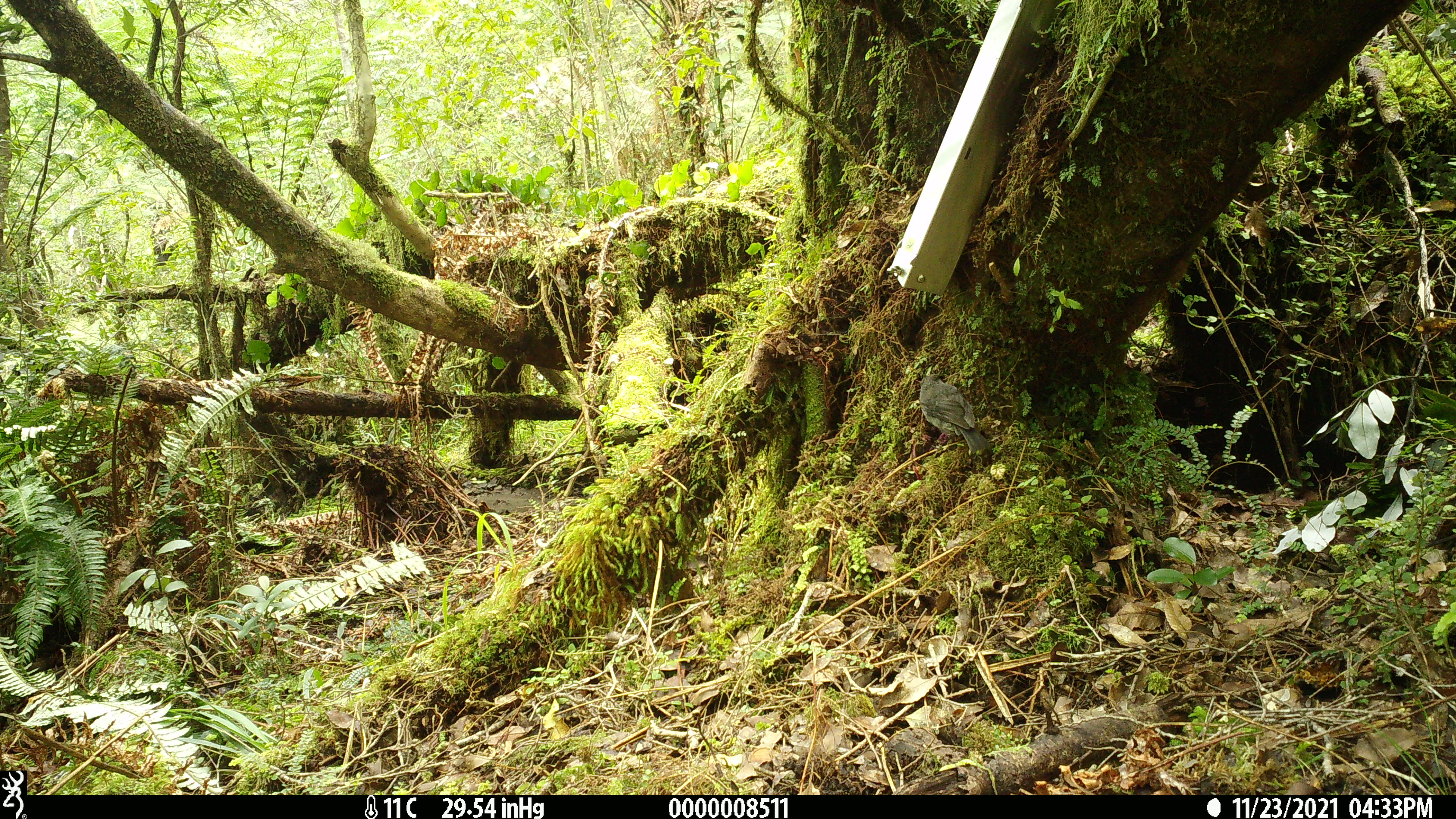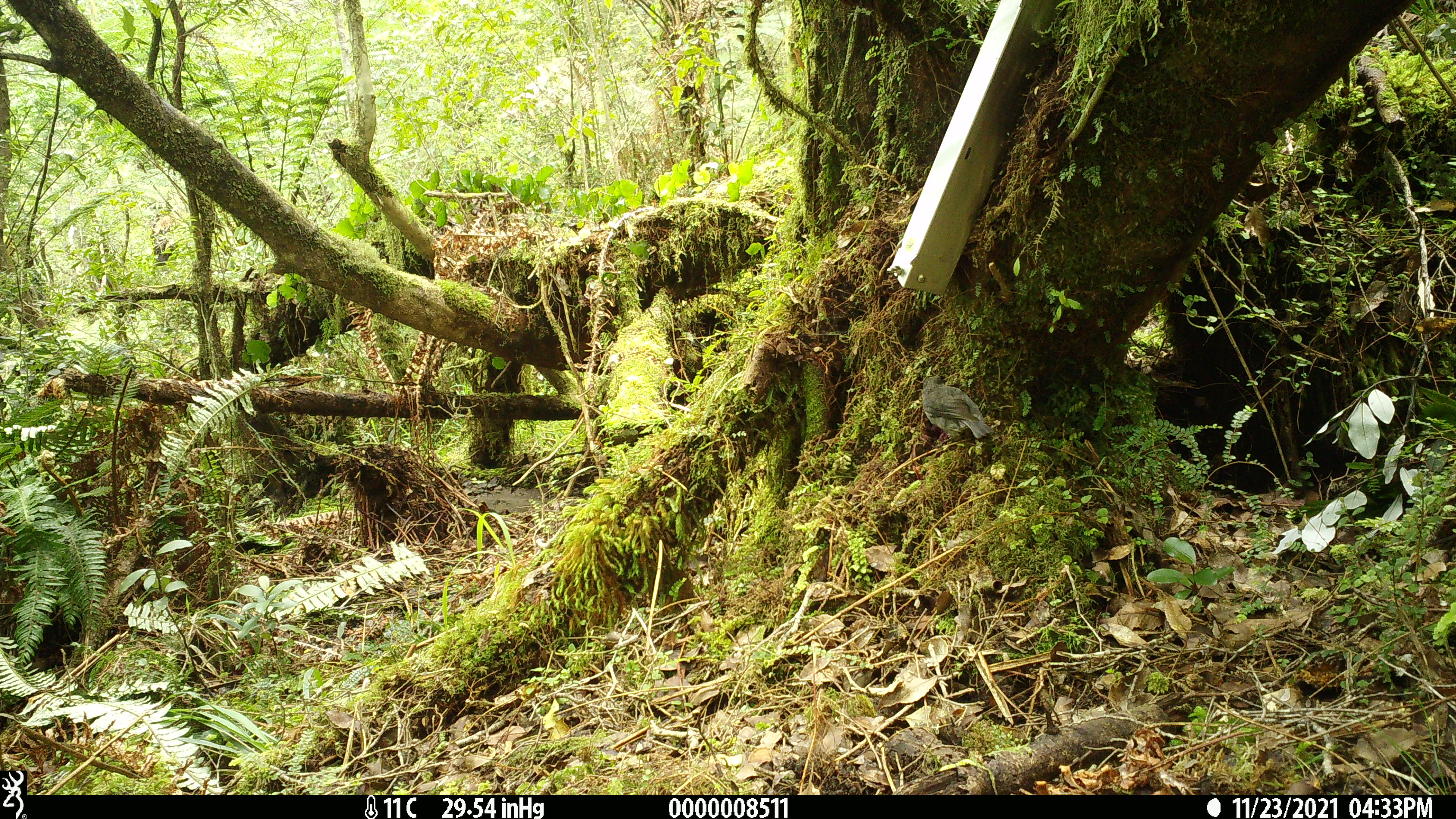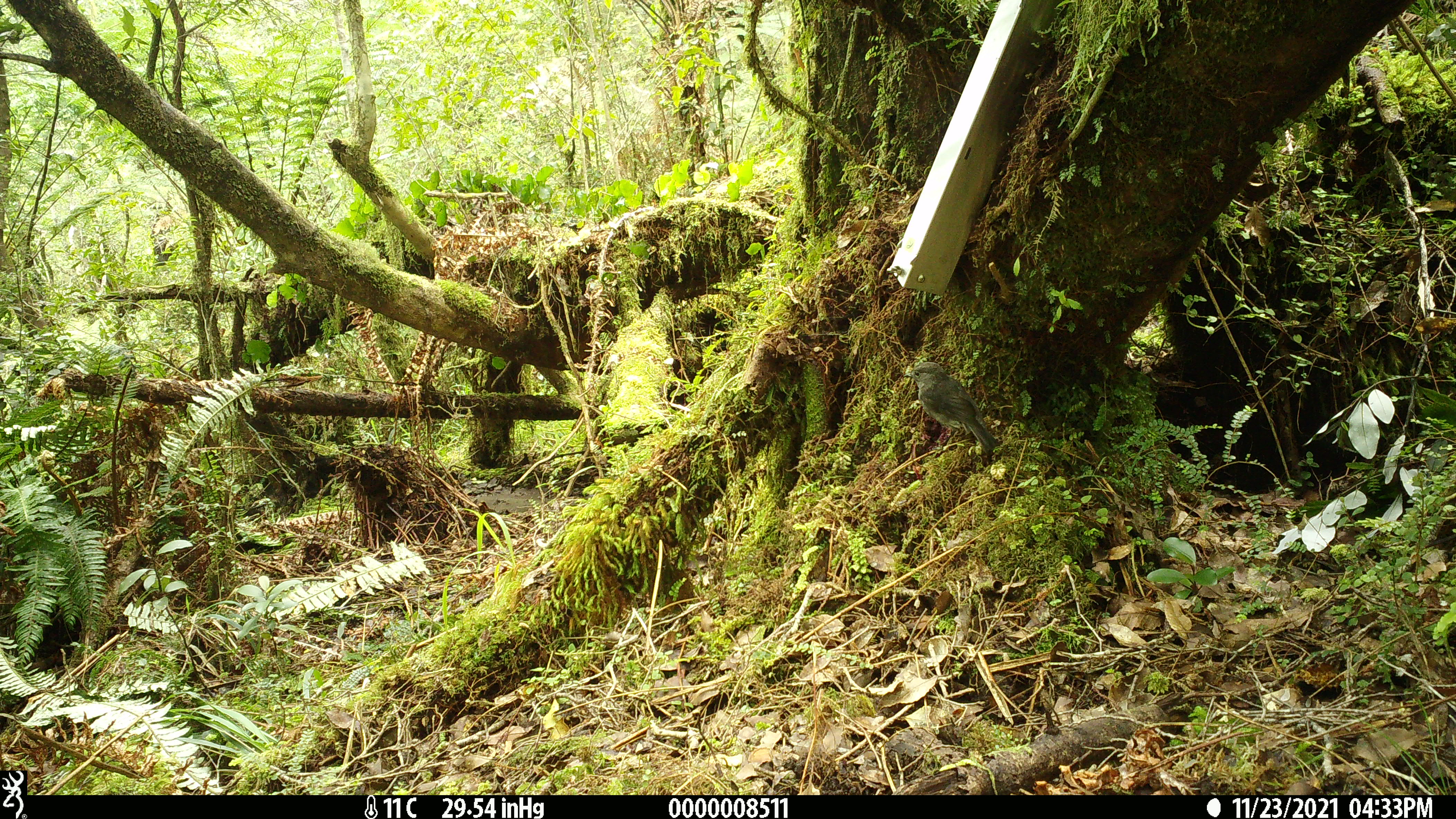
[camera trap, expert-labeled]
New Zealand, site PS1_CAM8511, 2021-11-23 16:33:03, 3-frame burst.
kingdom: Animalia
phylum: Chordata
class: Aves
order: Passeriformes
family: Petroicidae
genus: Petroica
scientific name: Petroica australis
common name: new zealand robin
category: robin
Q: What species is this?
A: Robin (new zealand robin) (Petroica australis).